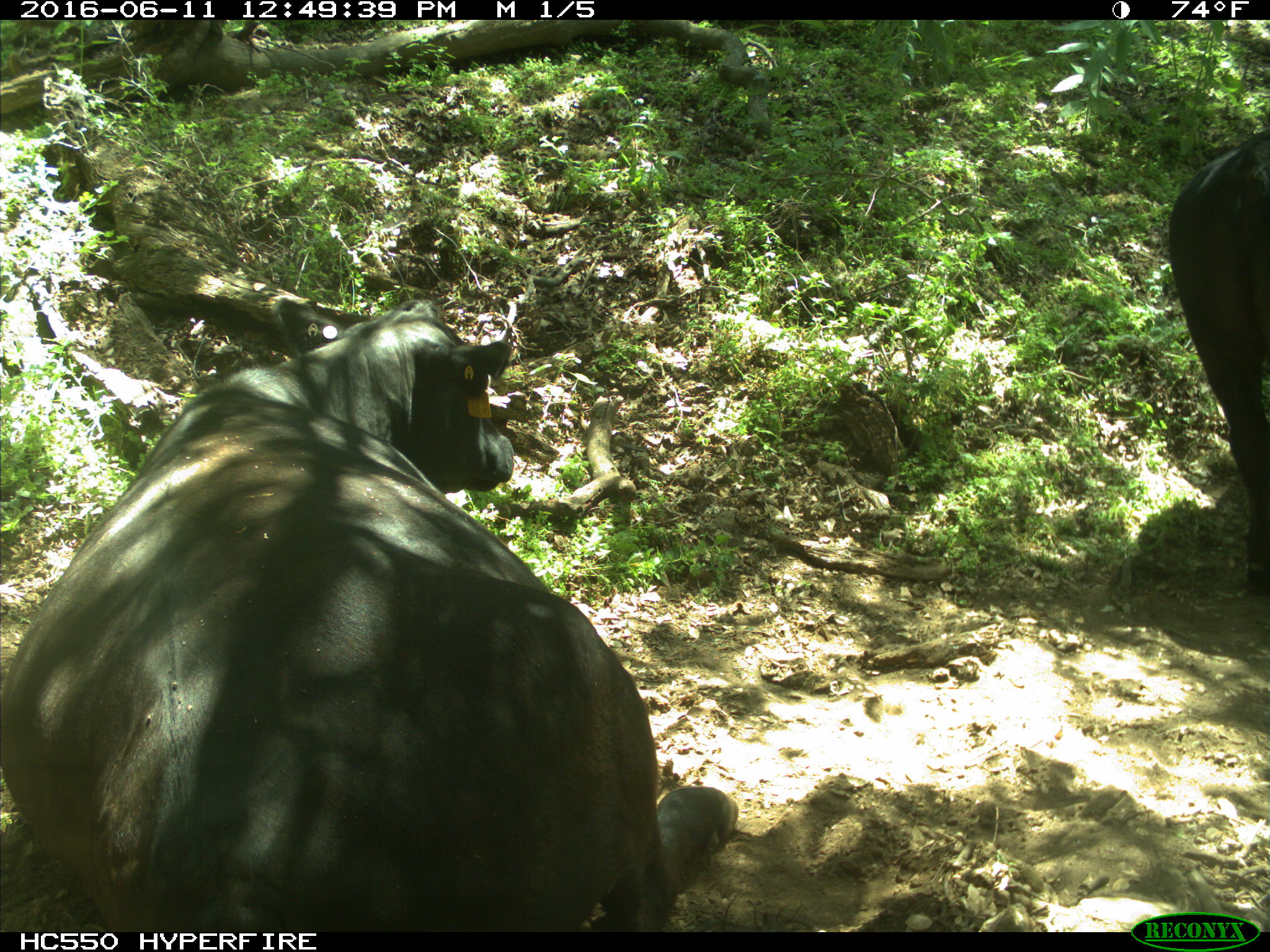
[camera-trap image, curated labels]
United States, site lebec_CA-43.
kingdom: Animalia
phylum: Chordata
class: Mammalia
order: Artiodactyla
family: Bovidae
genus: Bos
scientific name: Bos taurus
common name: domestic cow